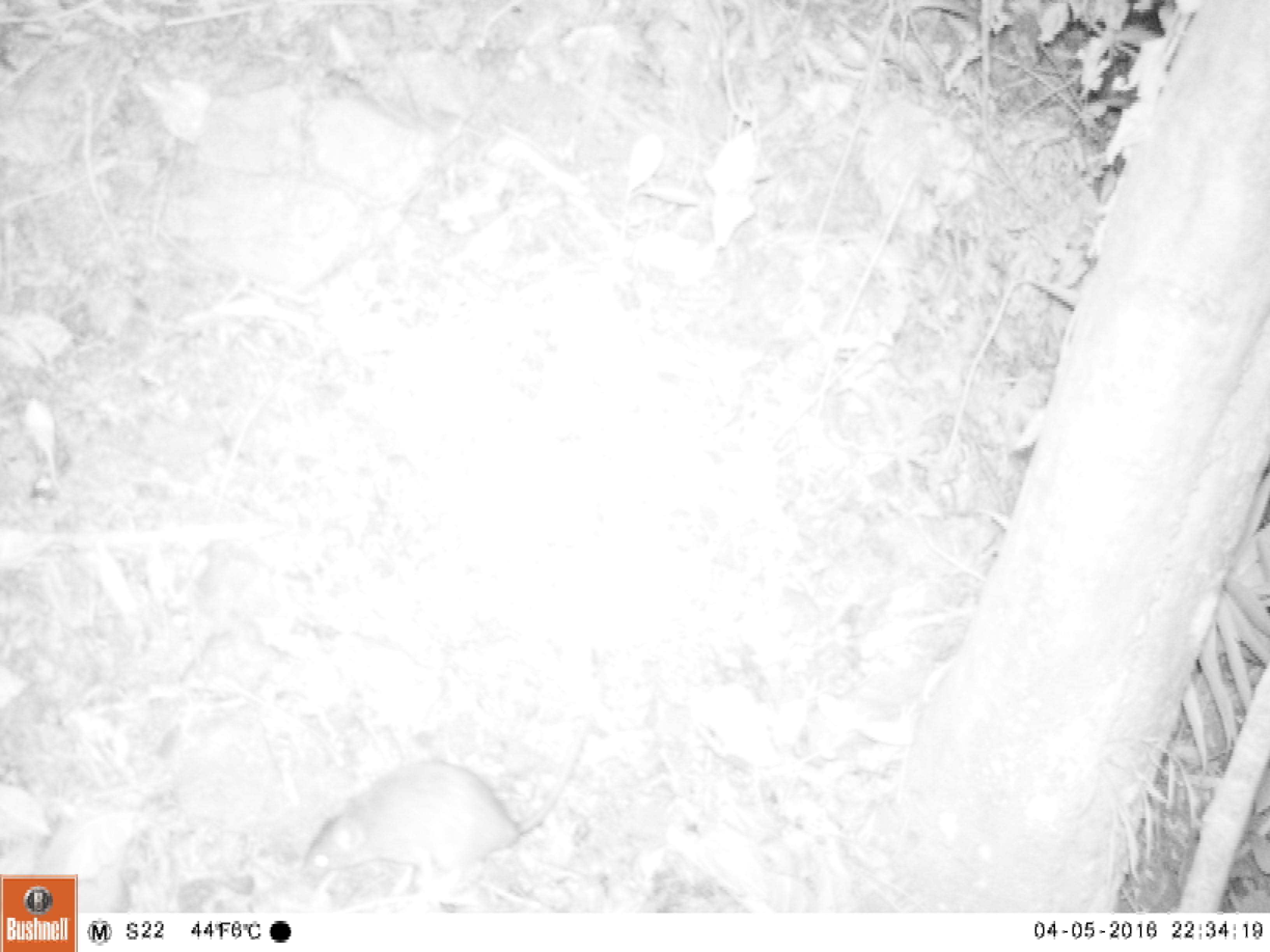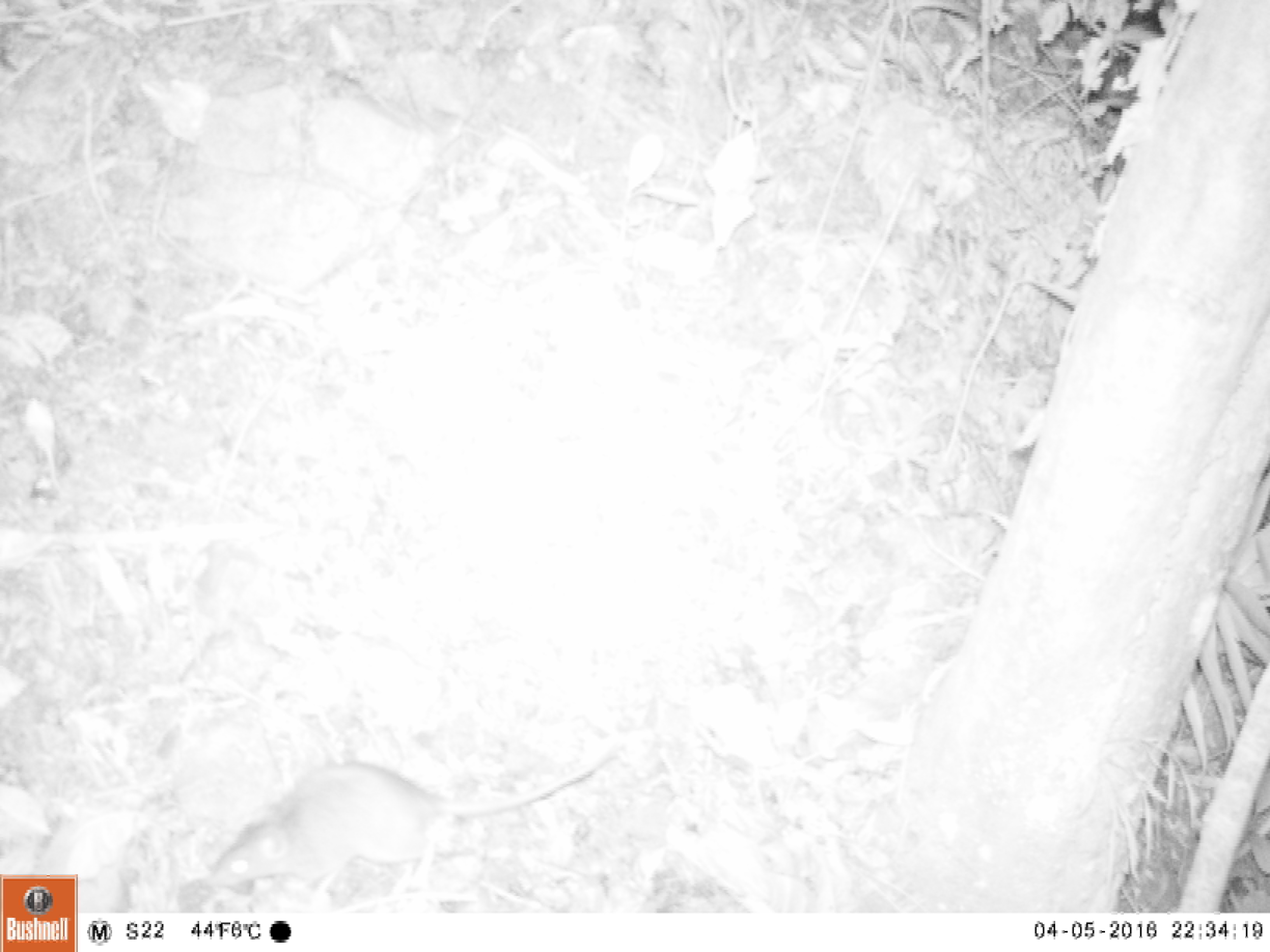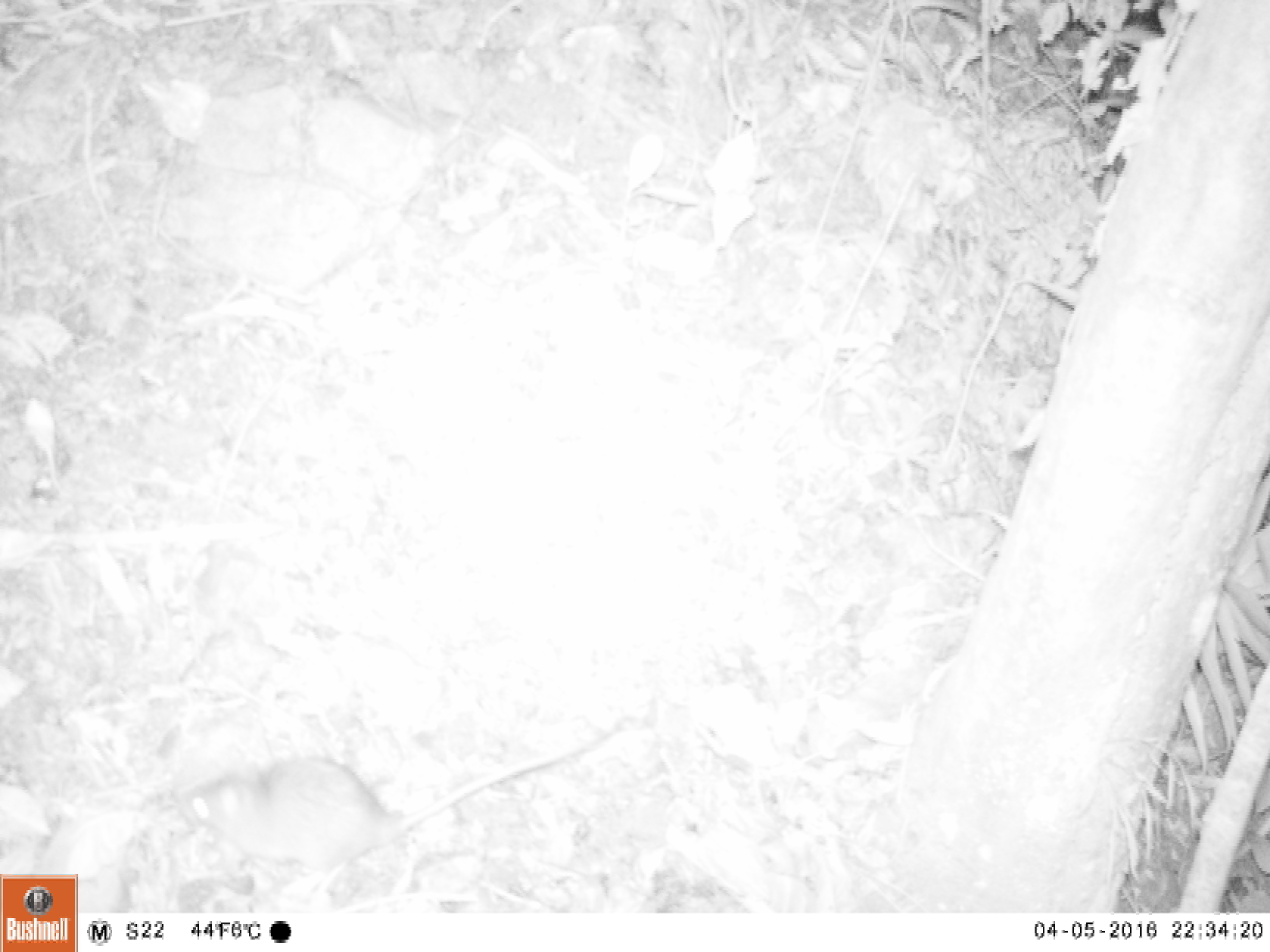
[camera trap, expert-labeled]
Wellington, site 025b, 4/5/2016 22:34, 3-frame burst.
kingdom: Animalia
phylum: Chordata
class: Mammalia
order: Rodentia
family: Muridae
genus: Rattus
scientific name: Rattus rattus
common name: ship rat